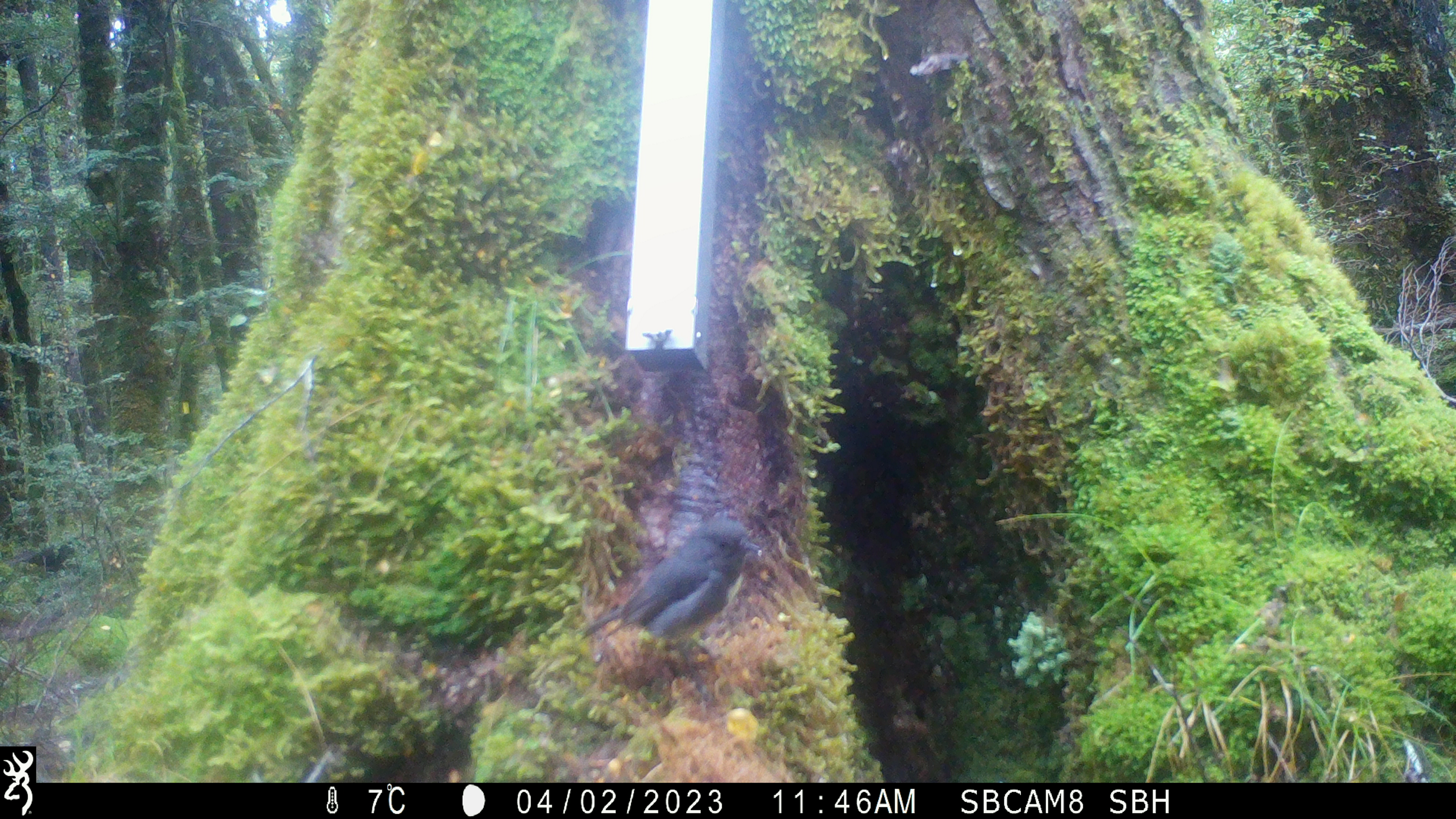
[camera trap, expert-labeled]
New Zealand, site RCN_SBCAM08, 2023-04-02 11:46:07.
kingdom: Animalia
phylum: Chordata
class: Aves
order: Passeriformes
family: Petroicidae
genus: Petroica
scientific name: Petroica australis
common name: new zealand robin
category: robin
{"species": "robin (new zealand robin) (Petroica australis)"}